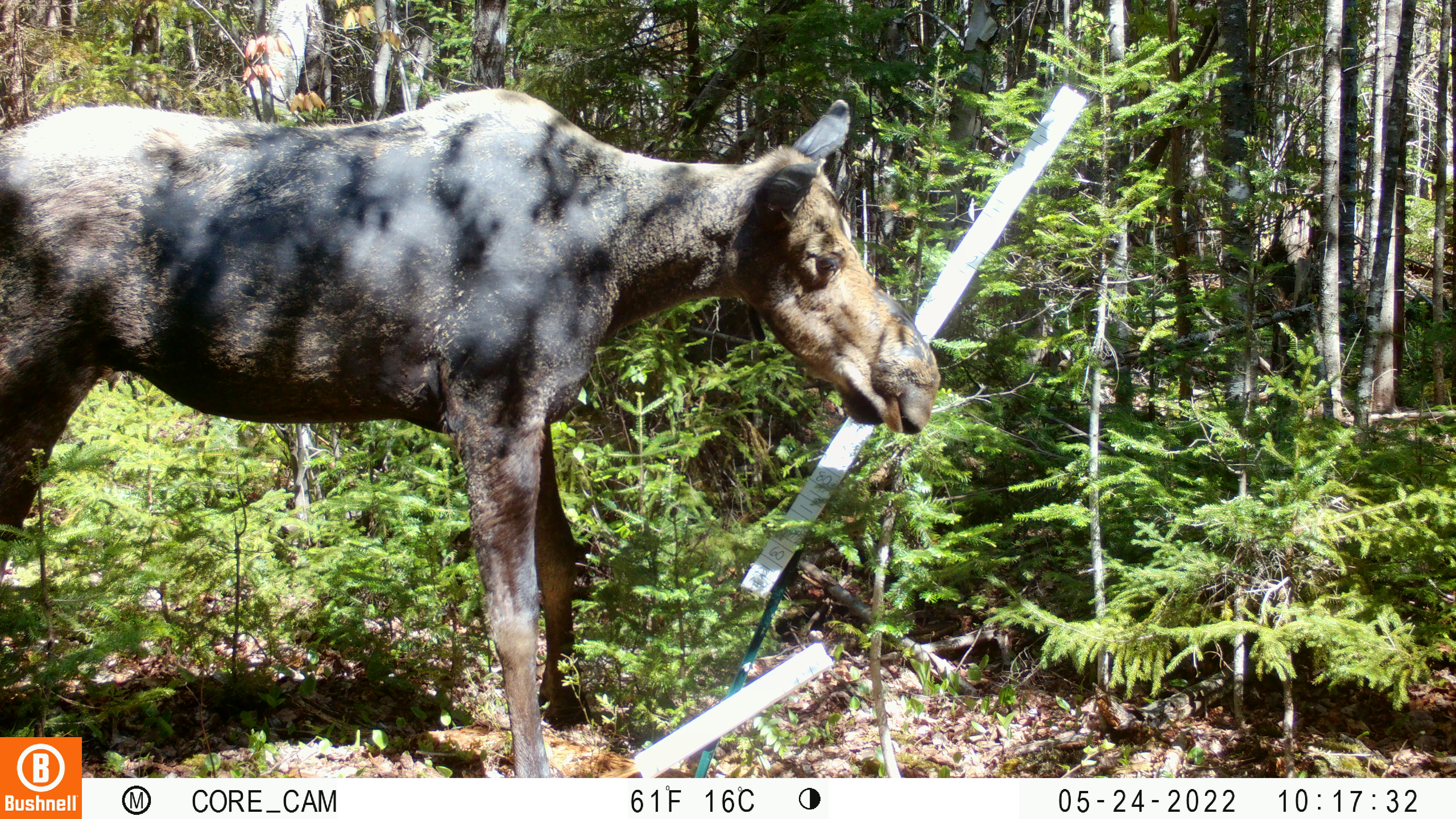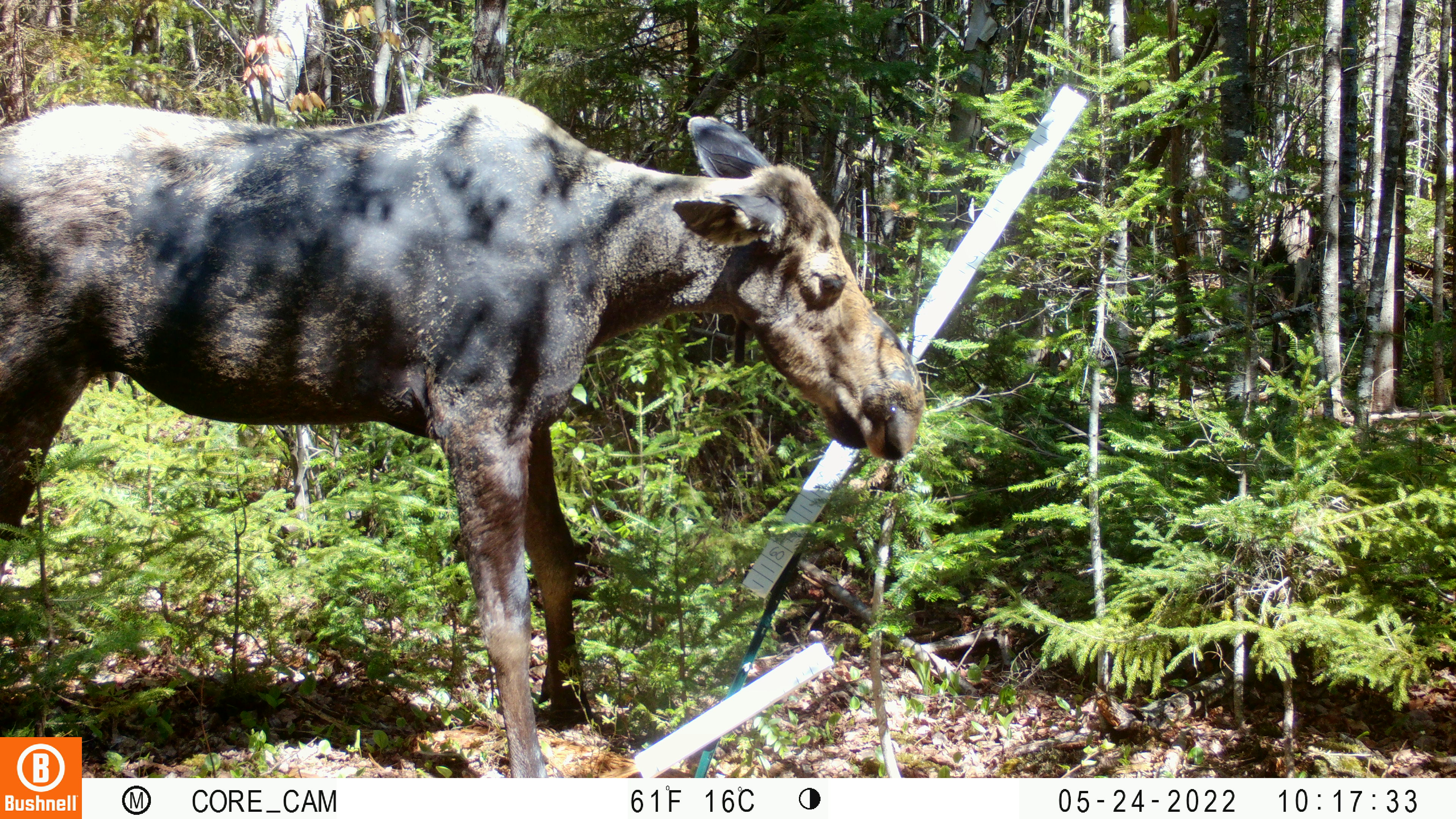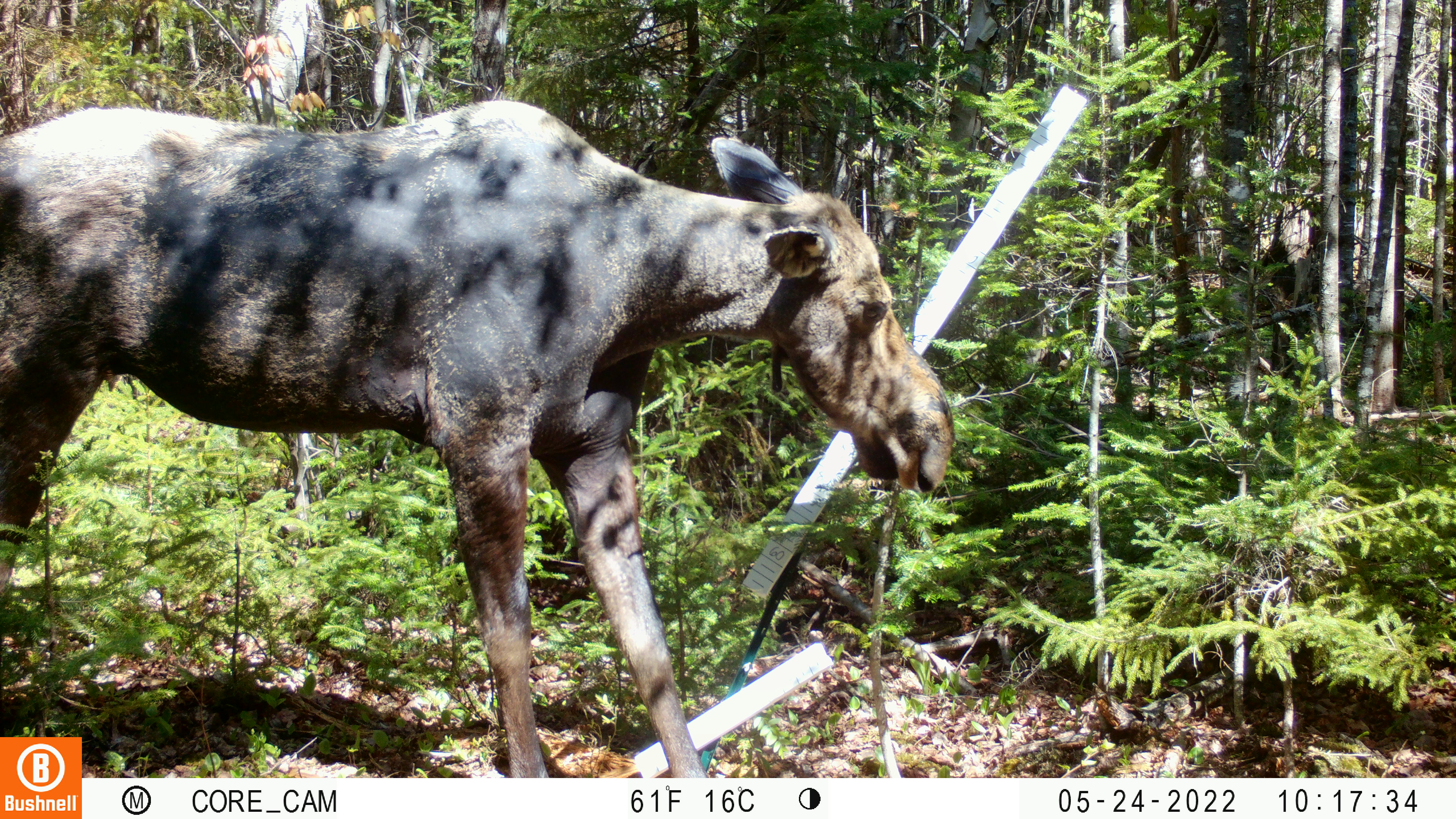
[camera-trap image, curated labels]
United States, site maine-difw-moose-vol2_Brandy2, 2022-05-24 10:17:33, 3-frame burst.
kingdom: Animalia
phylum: Chordata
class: Mammalia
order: Artiodactyla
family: Cervidae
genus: Alces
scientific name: Alces alces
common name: moose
Moose (Alces alces).